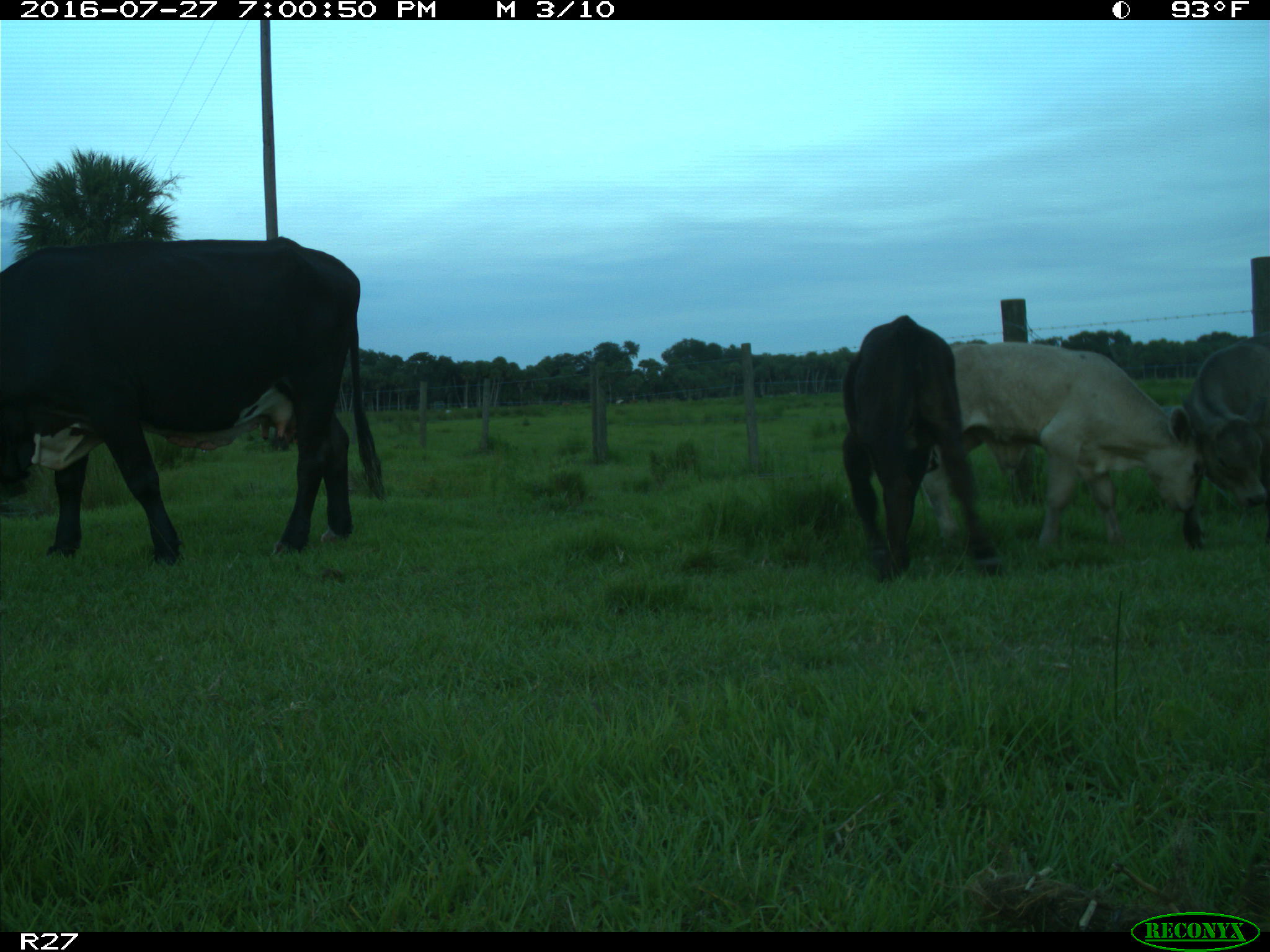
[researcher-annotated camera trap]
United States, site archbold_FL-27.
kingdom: Animalia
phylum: Chordata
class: Mammalia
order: Artiodactyla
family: Bovidae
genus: Bos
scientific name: Bos taurus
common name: domestic cow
Bos taurus (domestic cow).